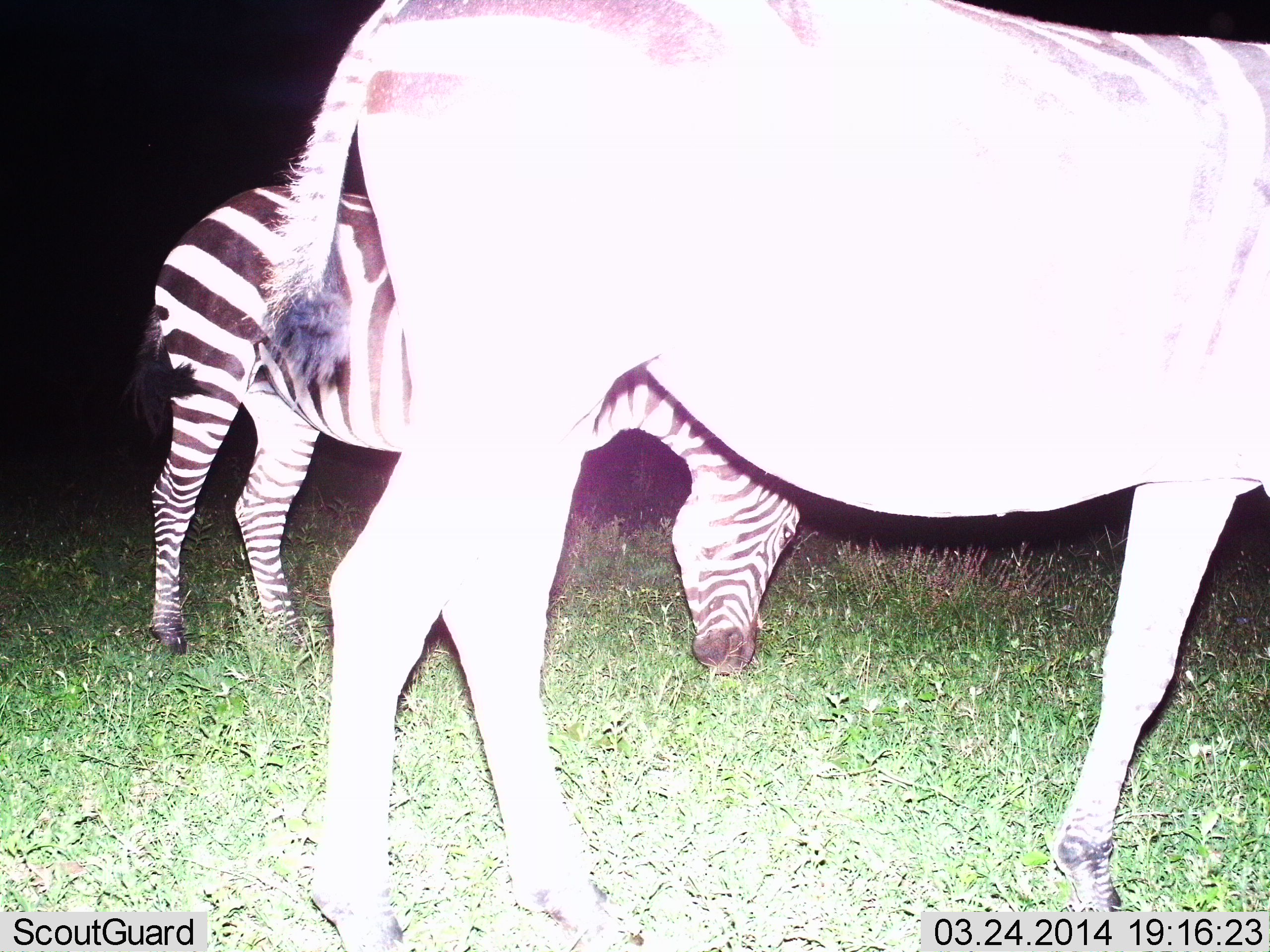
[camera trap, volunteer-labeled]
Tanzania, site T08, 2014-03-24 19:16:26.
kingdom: Animalia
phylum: Chordata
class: Mammalia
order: Perissodactyla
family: Equidae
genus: Equus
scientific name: Equus quagga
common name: plains zebra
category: zebra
Zebra (plains zebra) (Equus quagga), count 2. Behavior (volunteer vote fractions): standing 50%, resting 0%, moving 10%, interacting 10%. Young present (vote fraction): 0%. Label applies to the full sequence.